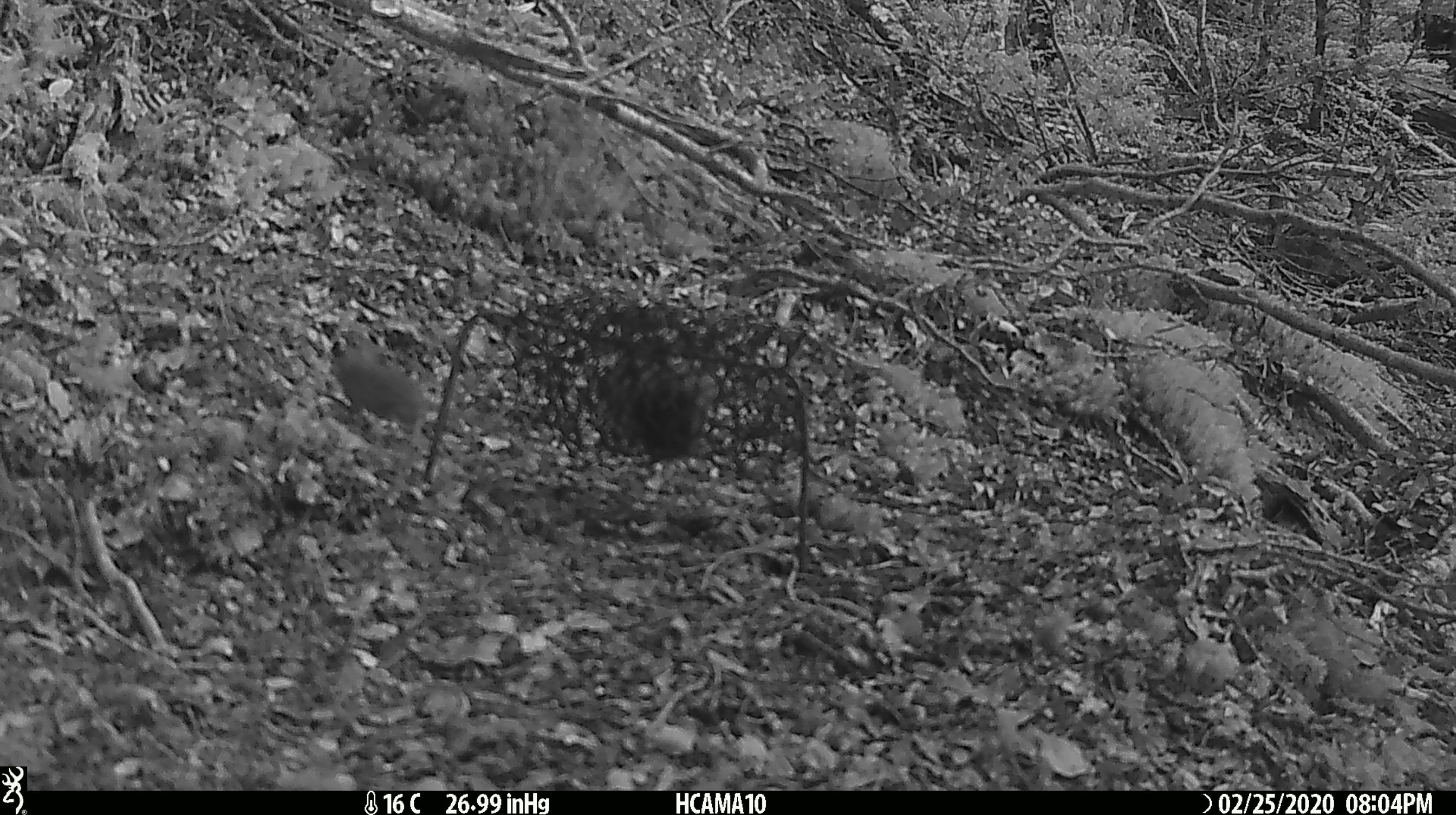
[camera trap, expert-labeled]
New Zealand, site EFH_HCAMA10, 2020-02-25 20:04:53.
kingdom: Animalia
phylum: Chordata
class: Mammalia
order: Rodentia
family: Muridae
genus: Mus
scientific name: Mus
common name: mouse